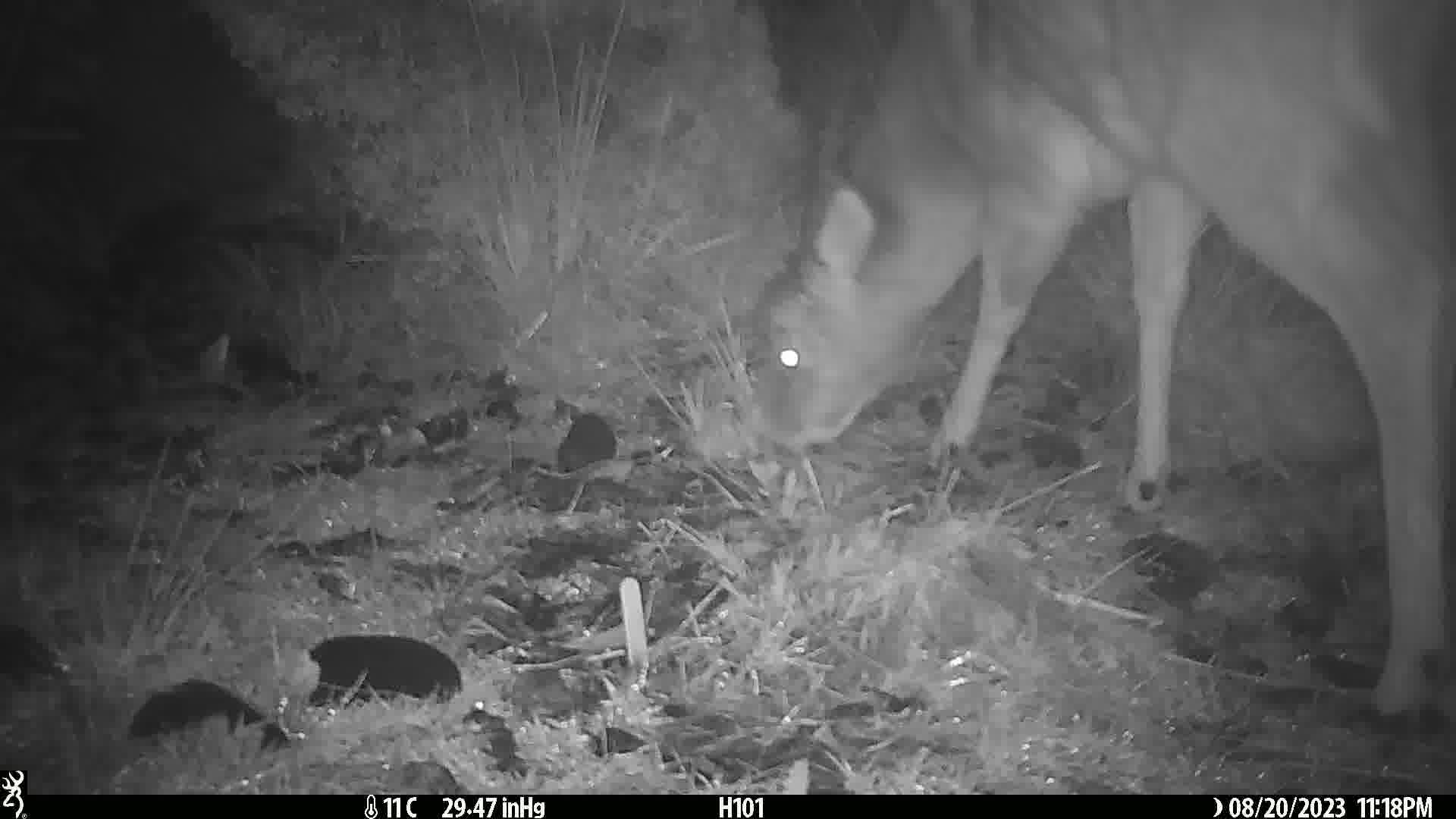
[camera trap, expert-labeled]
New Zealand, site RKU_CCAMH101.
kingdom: Animalia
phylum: Chordata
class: Mammalia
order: Artiodactyla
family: Cervidae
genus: Odocoileus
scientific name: Odocoileus virginianus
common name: white-tailed deer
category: white tailed deer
White tailed deer (white-tailed deer) (Odocoileus virginianus).